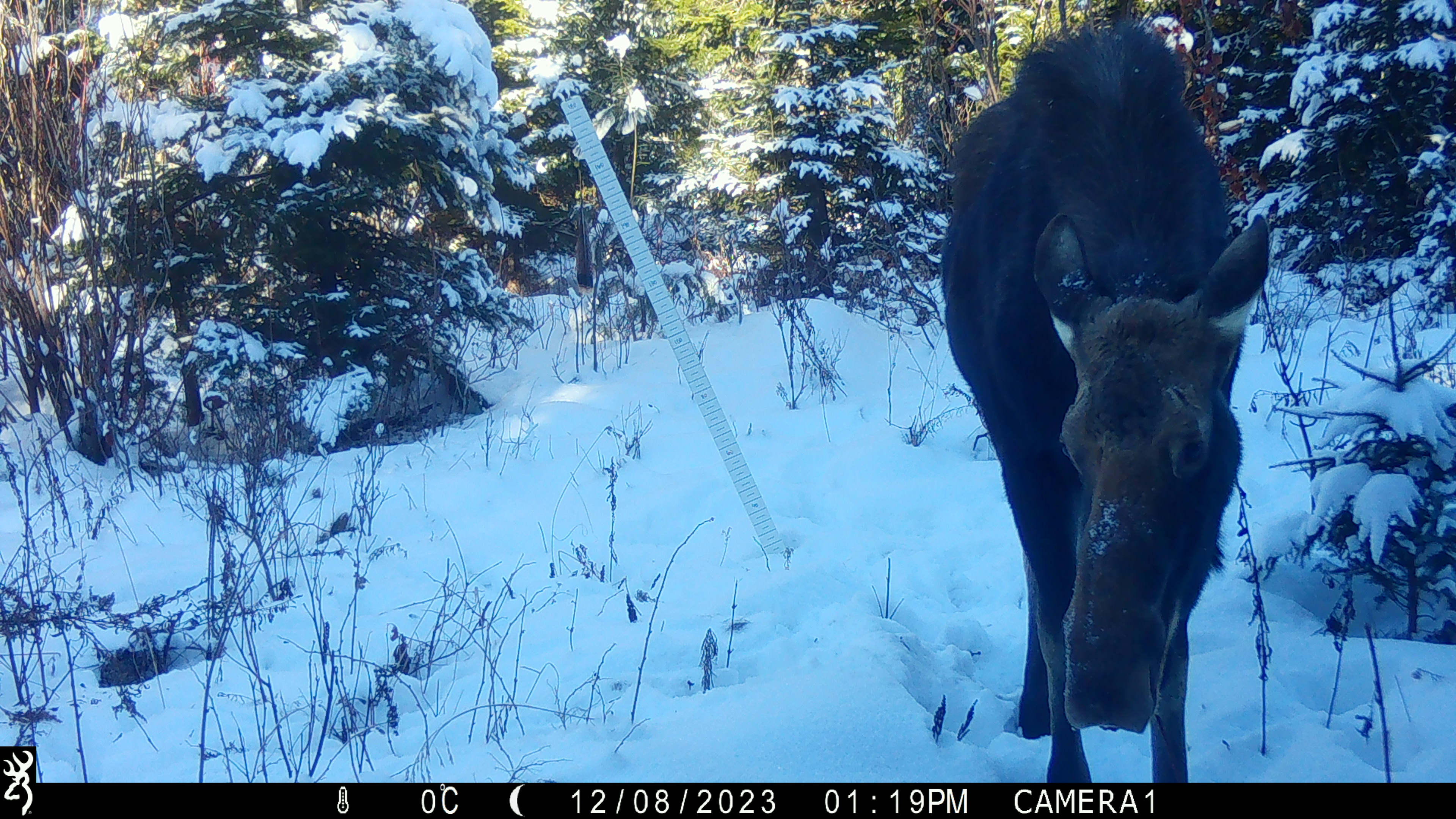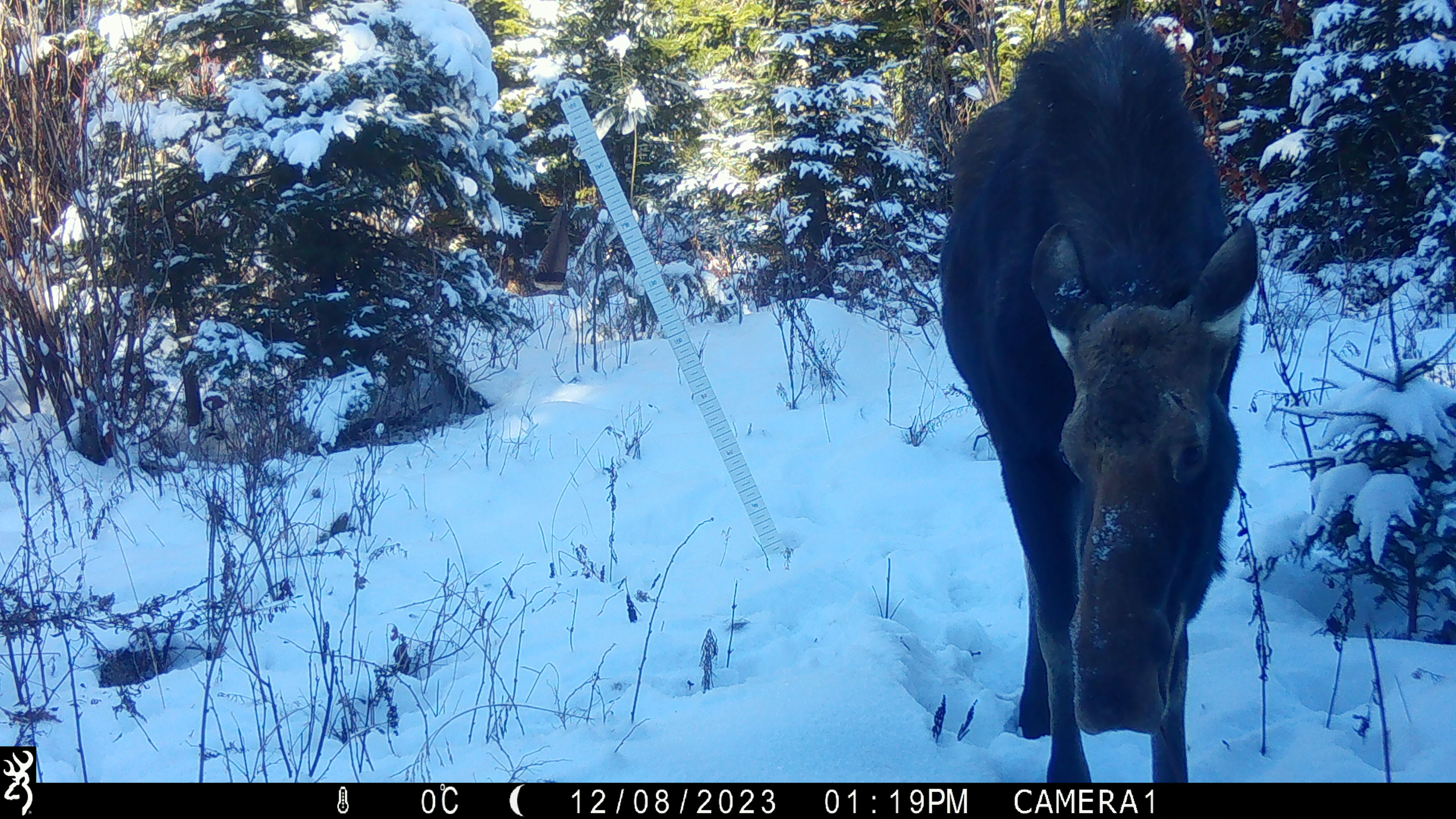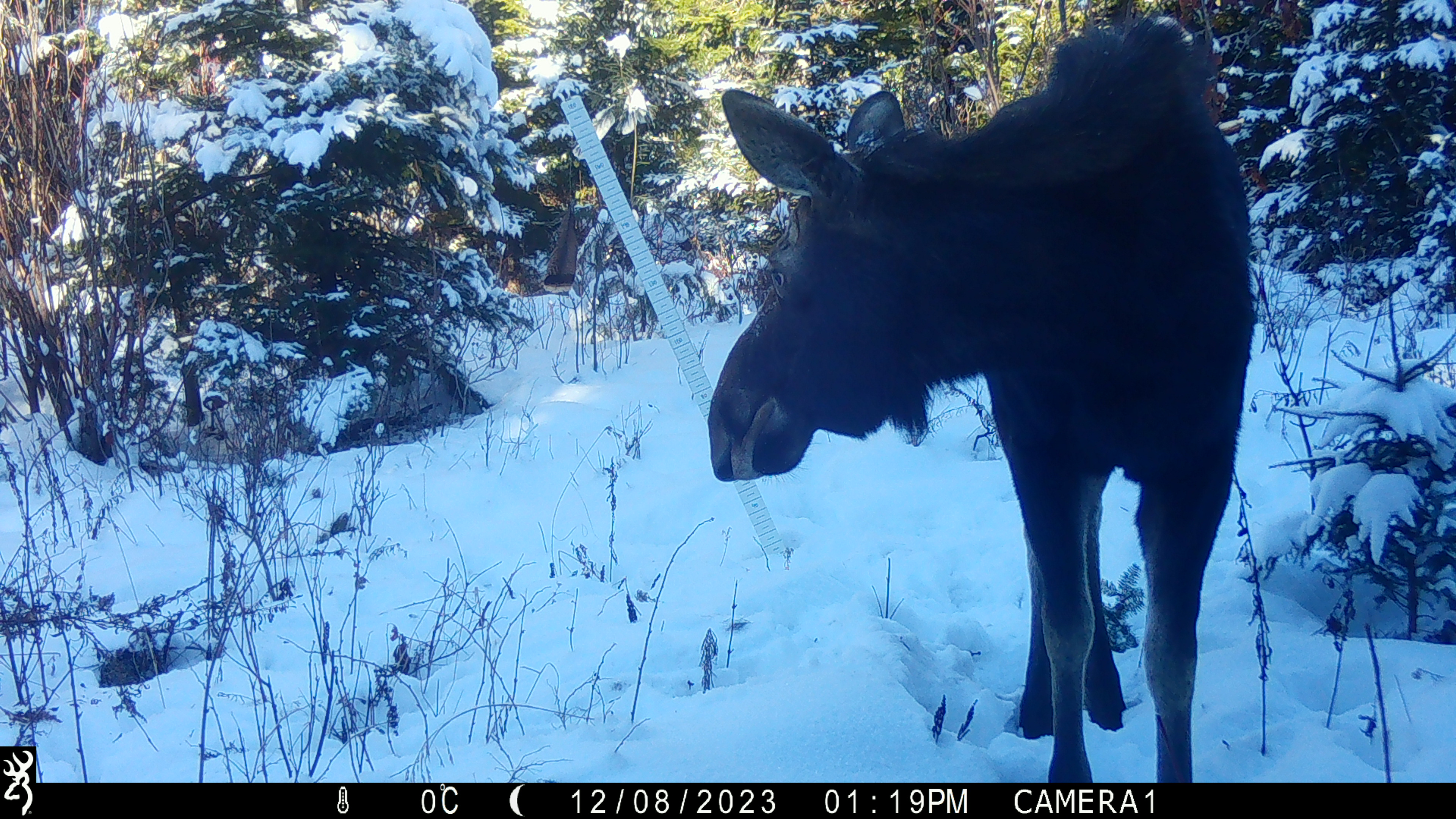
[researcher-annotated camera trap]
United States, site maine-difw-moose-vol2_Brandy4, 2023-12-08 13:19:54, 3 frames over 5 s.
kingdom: Animalia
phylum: Chordata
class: Mammalia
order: Artiodactyla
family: Cervidae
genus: Alces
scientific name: Alces alces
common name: moose